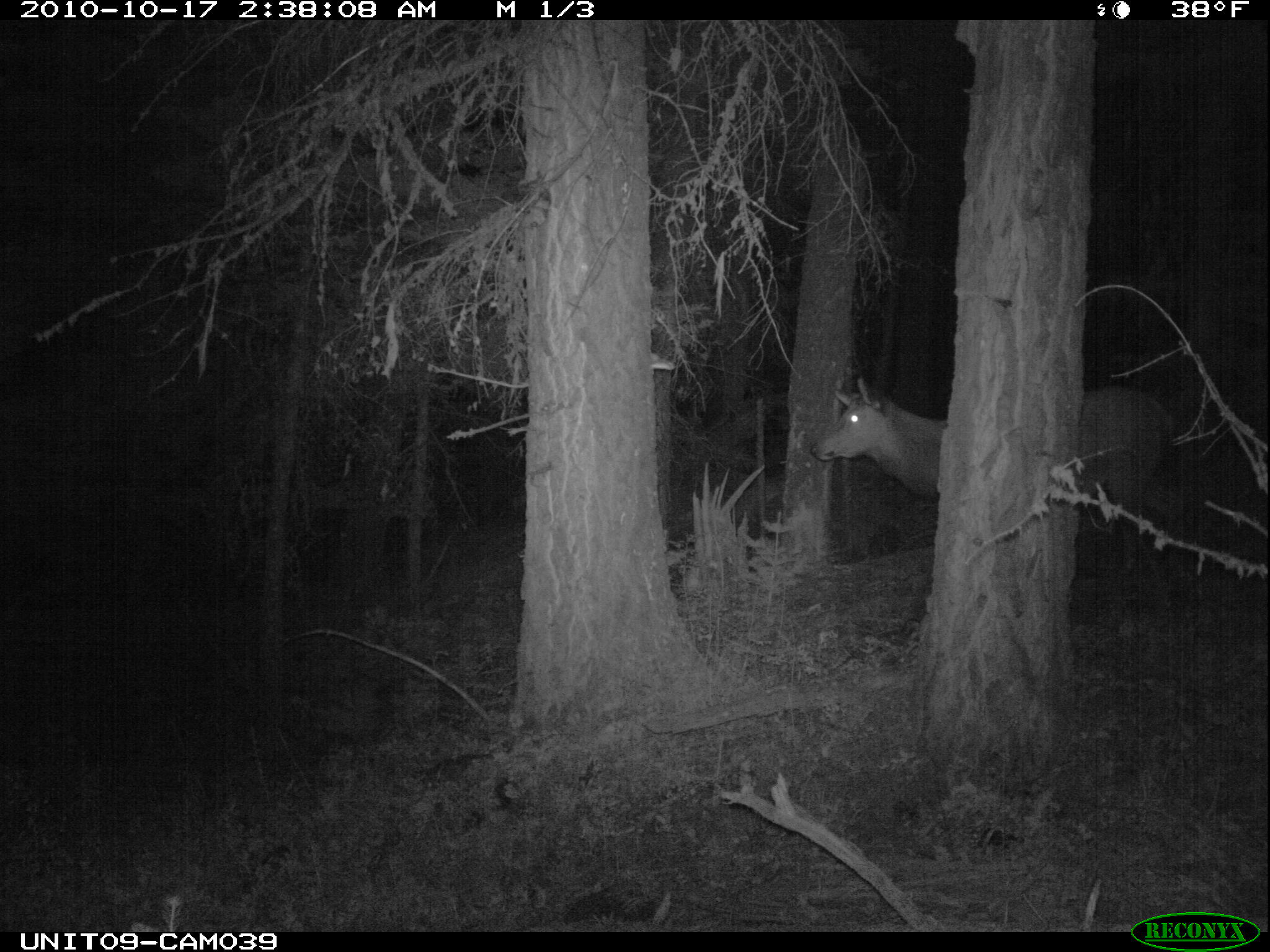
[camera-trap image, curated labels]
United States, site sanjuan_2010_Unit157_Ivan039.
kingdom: Animalia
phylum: Chordata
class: Mammalia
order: Artiodactyla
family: Cervidae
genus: Cervus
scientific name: Cervus elaphus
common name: red deer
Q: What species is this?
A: Cervus elaphus (red deer).